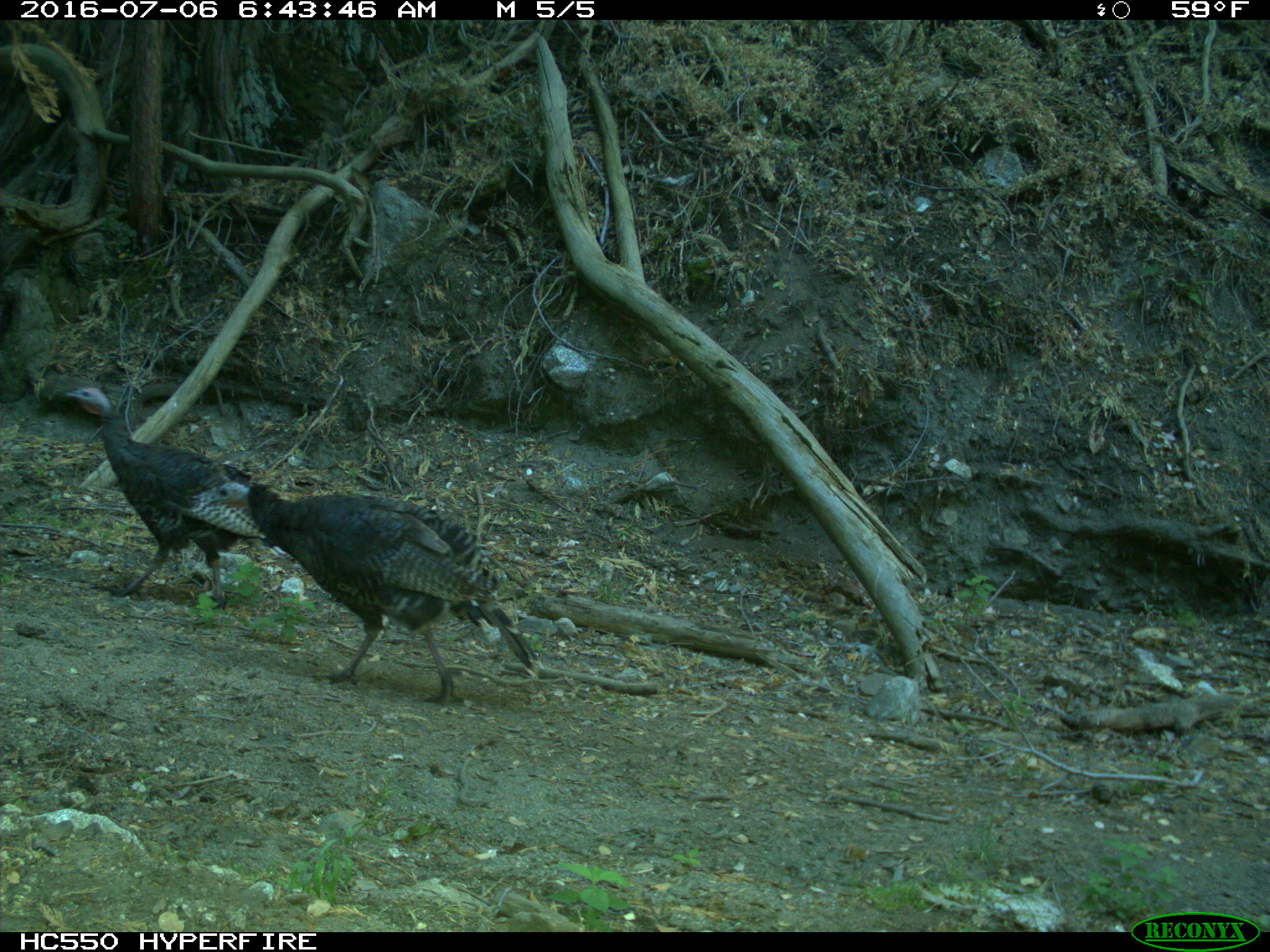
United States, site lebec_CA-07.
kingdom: Animalia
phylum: Chordata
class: Aves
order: Galliformes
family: Phasianidae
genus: Meleagris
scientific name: Meleagris gallopavo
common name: wild turkey